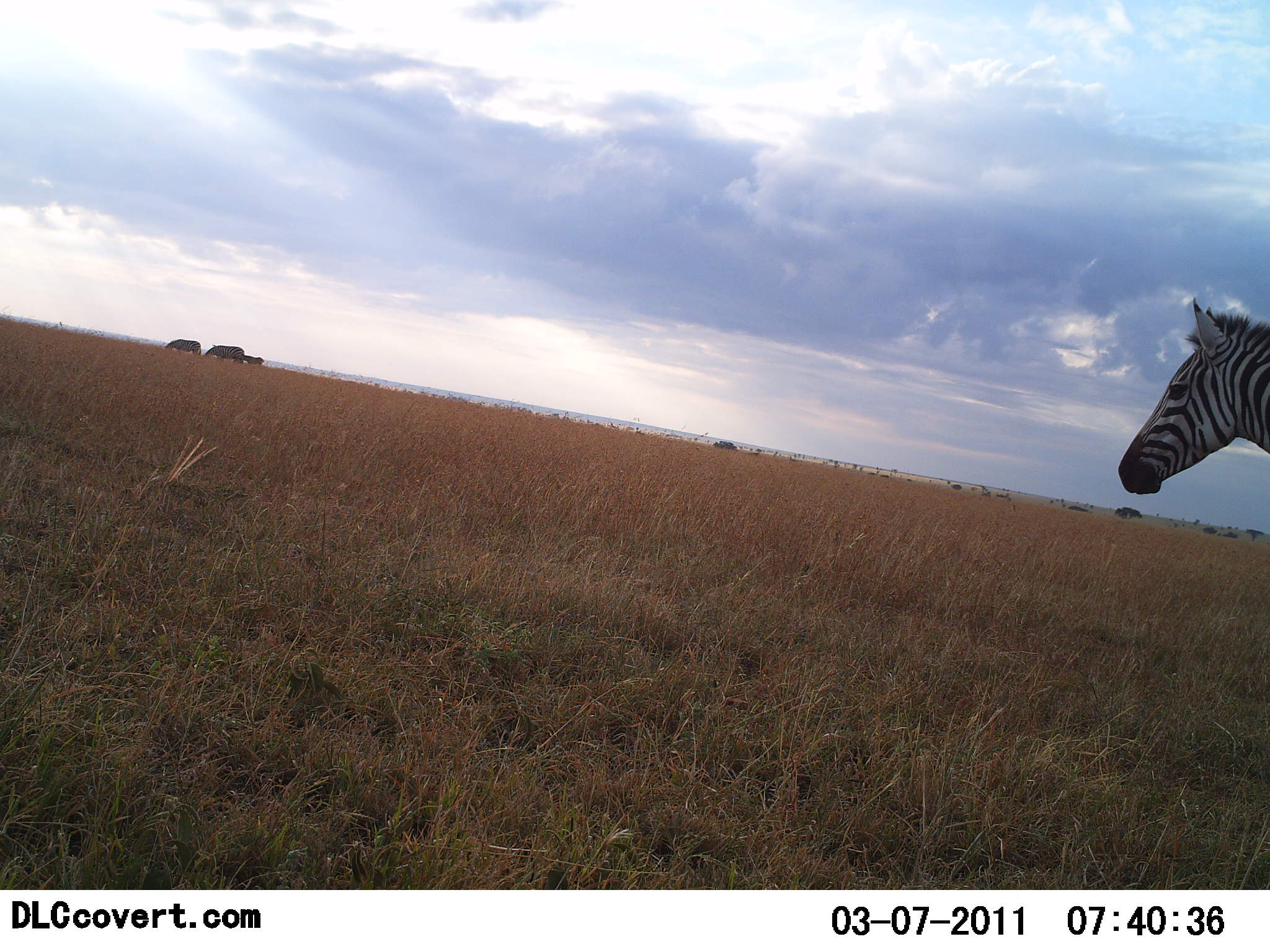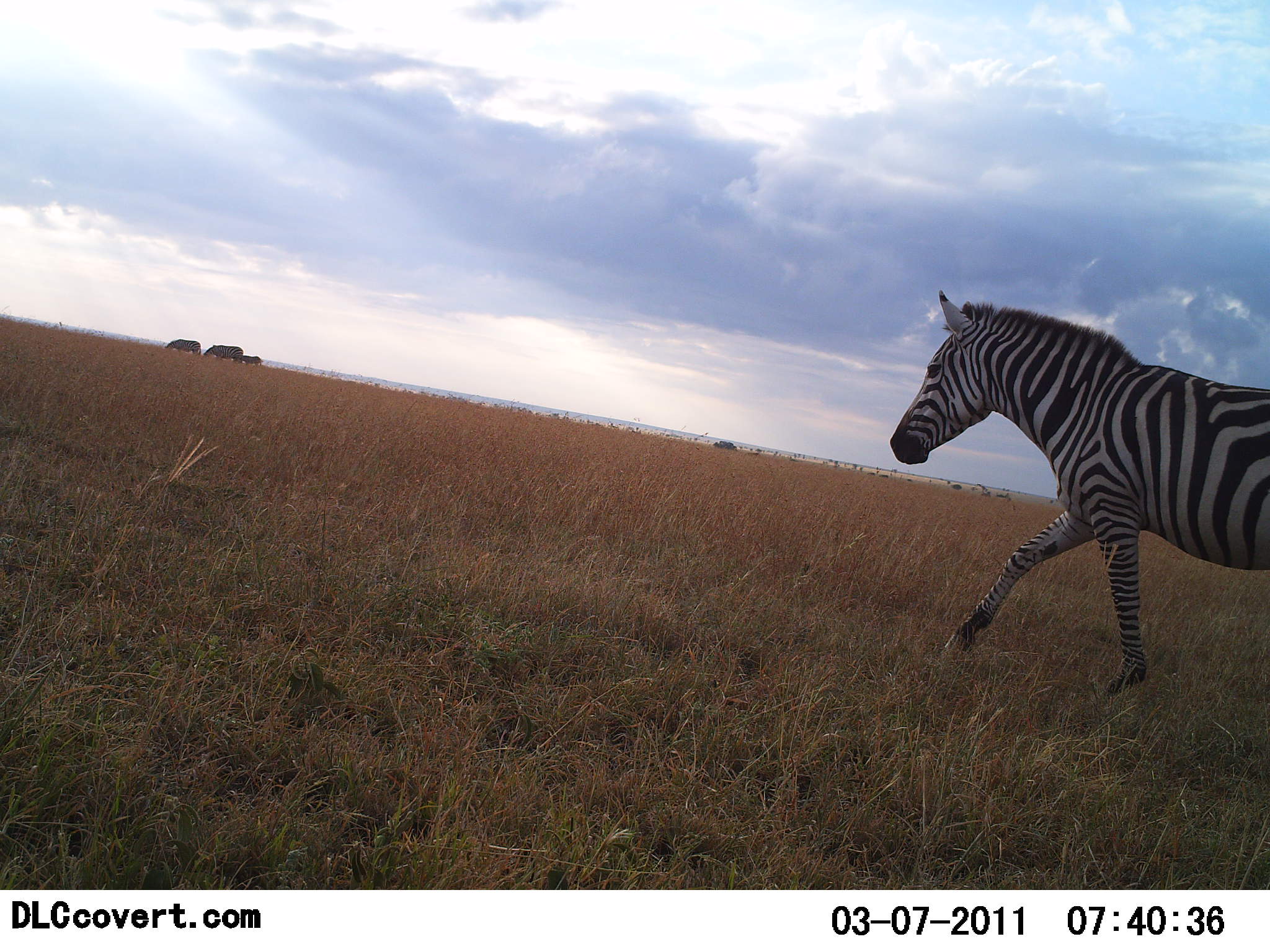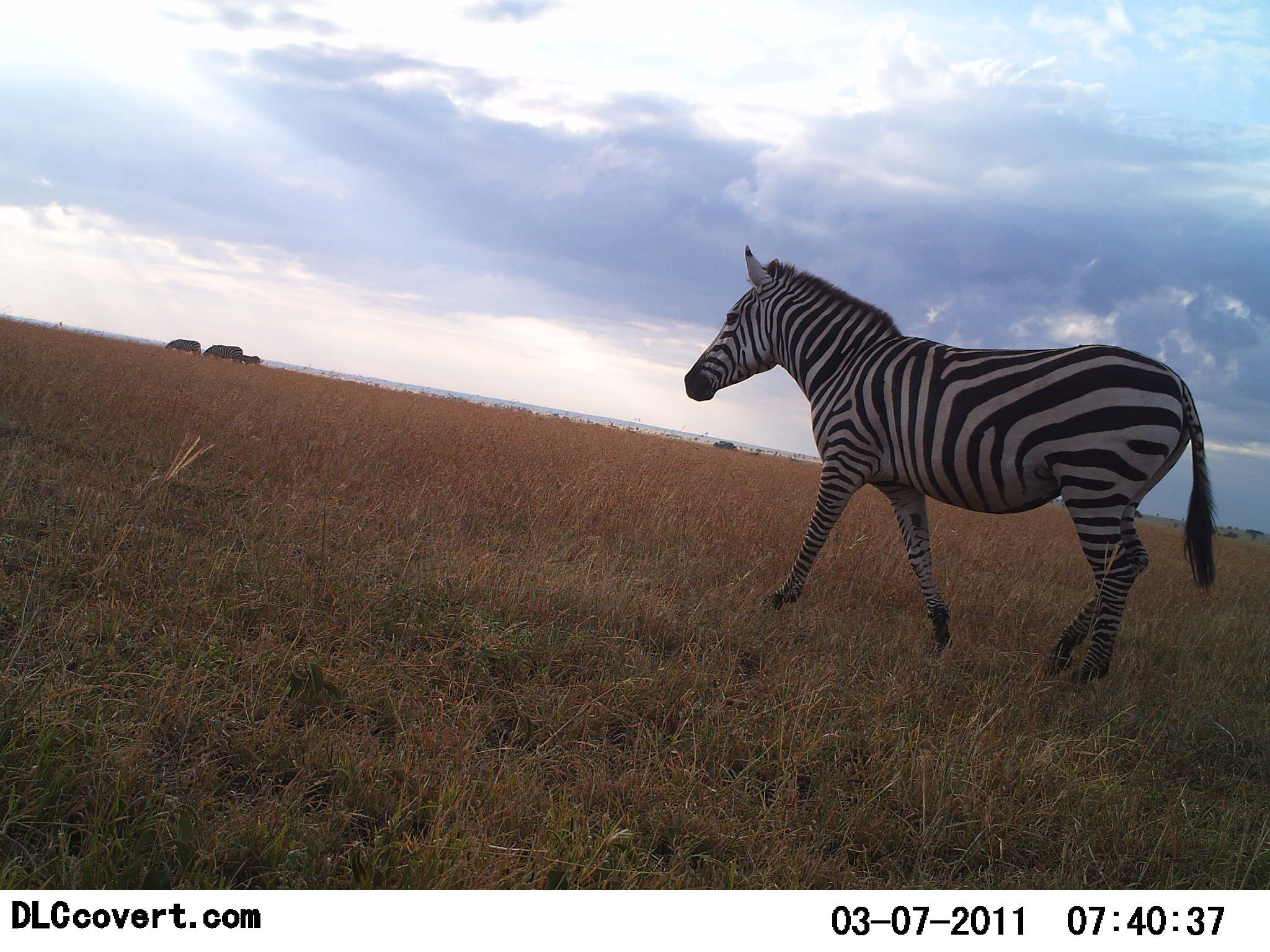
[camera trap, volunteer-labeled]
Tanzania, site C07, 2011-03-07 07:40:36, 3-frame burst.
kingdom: Animalia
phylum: Chordata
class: Mammalia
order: Perissodactyla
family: Equidae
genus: Equus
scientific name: Equus quagga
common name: plains zebra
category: zebra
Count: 1.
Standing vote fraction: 31%.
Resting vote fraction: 0%.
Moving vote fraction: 75%.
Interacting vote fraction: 0%.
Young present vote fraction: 12%.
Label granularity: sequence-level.